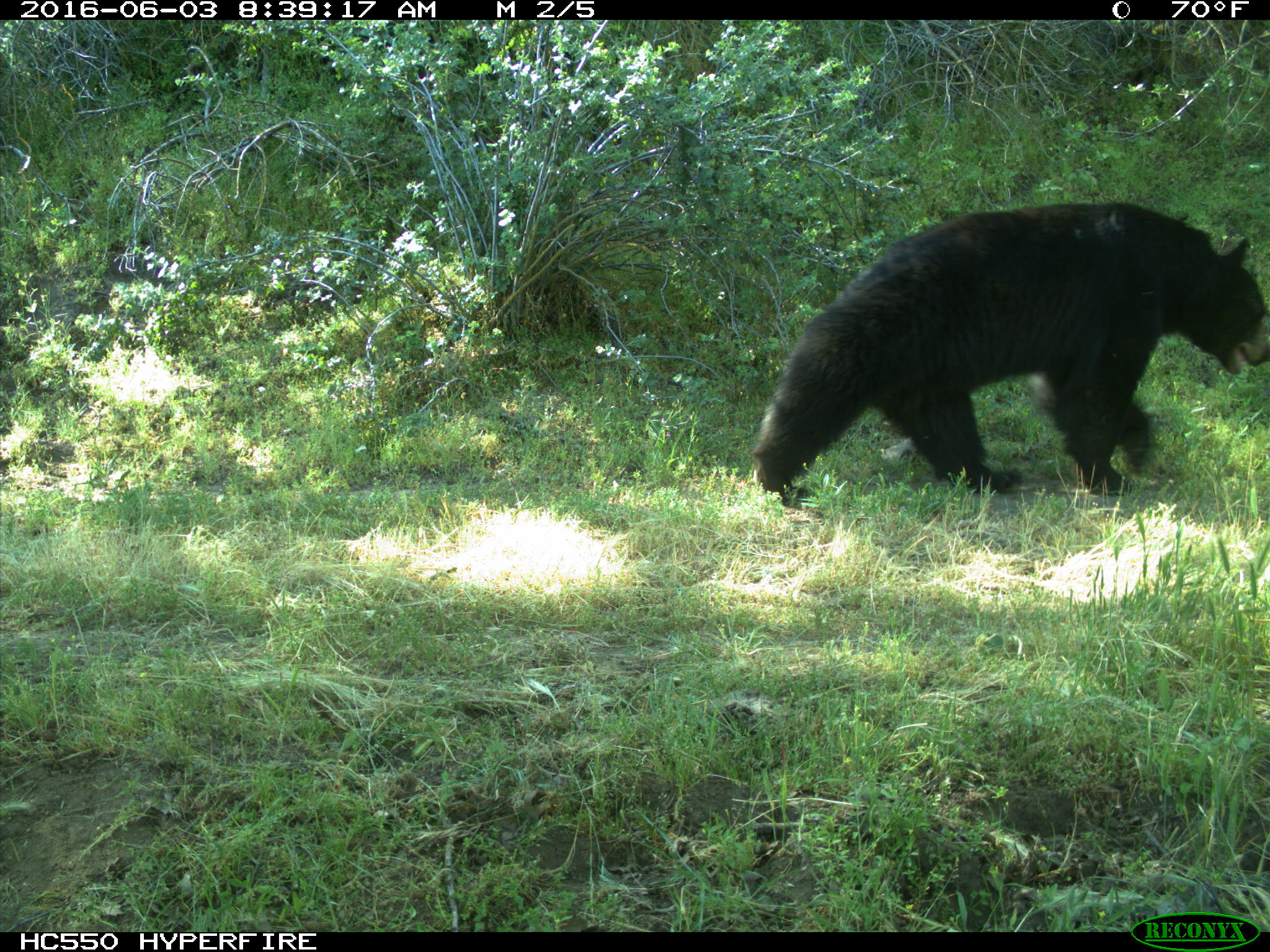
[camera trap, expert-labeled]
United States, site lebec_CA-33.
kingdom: Animalia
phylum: Chordata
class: Mammalia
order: Carnivora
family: Ursidae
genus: Ursus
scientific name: Ursus americanus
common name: american black bear